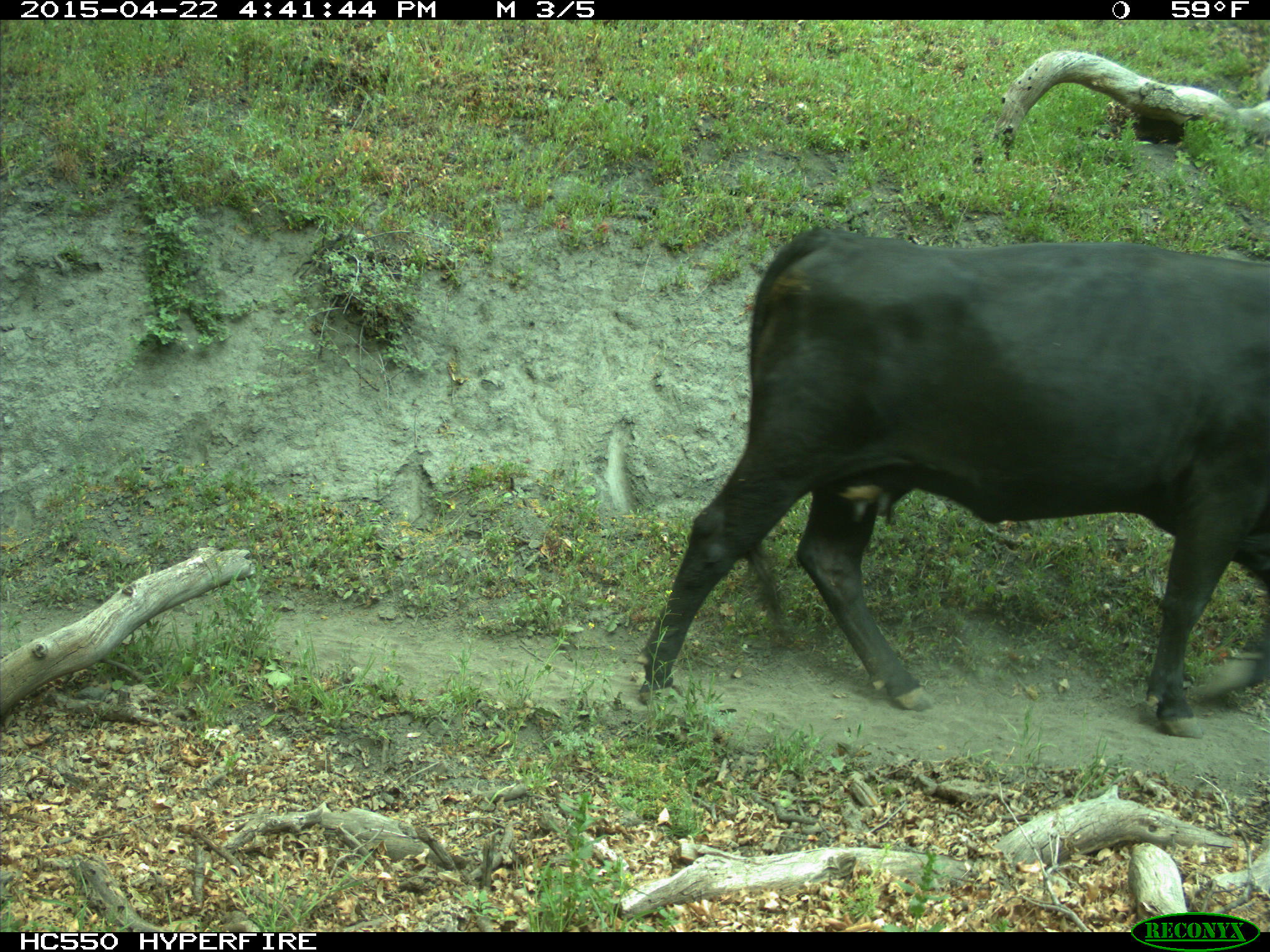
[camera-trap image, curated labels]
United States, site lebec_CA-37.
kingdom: Animalia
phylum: Chordata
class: Mammalia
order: Artiodactyla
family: Bovidae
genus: Bos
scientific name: Bos taurus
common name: domestic cow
Bos taurus (domestic cow).